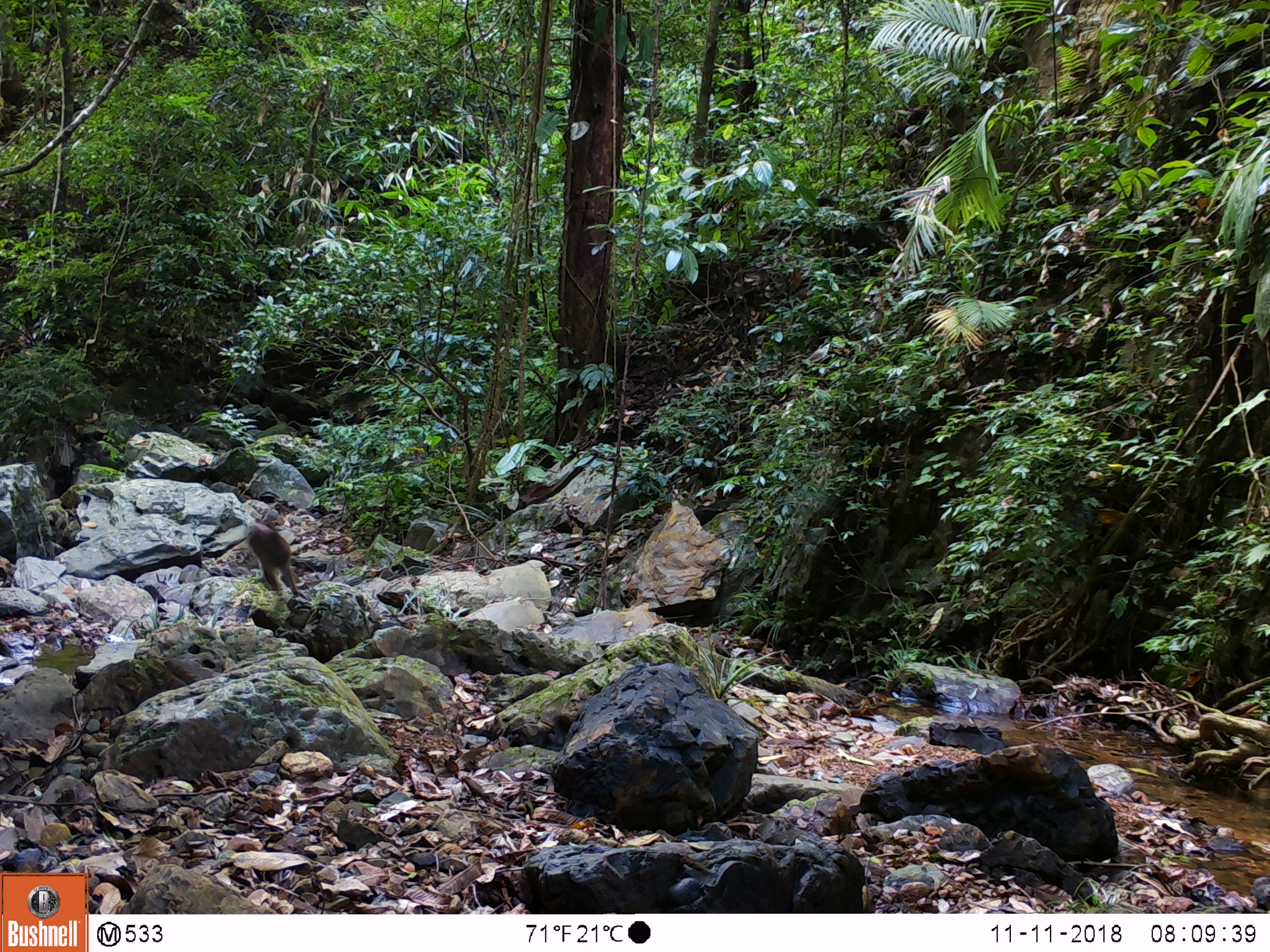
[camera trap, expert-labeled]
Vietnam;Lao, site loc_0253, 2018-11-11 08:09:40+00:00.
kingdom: Animalia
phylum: Chordata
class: Mammalia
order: Primates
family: Cercopithecidae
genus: Macaca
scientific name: Macaca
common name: macaques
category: assam or rhesus macaque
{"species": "assam or rhesus macaque (macaques) (Macaca)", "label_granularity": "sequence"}